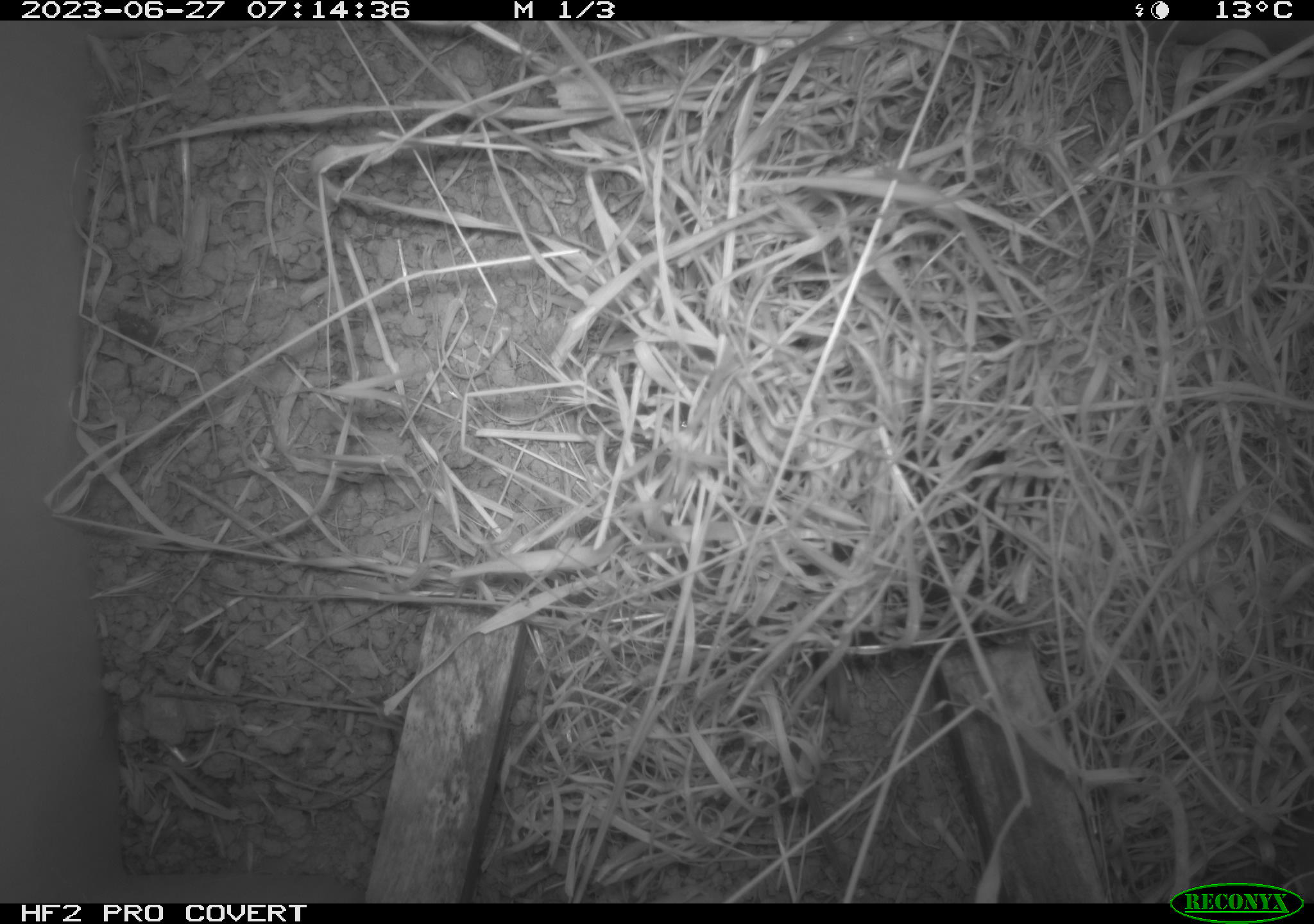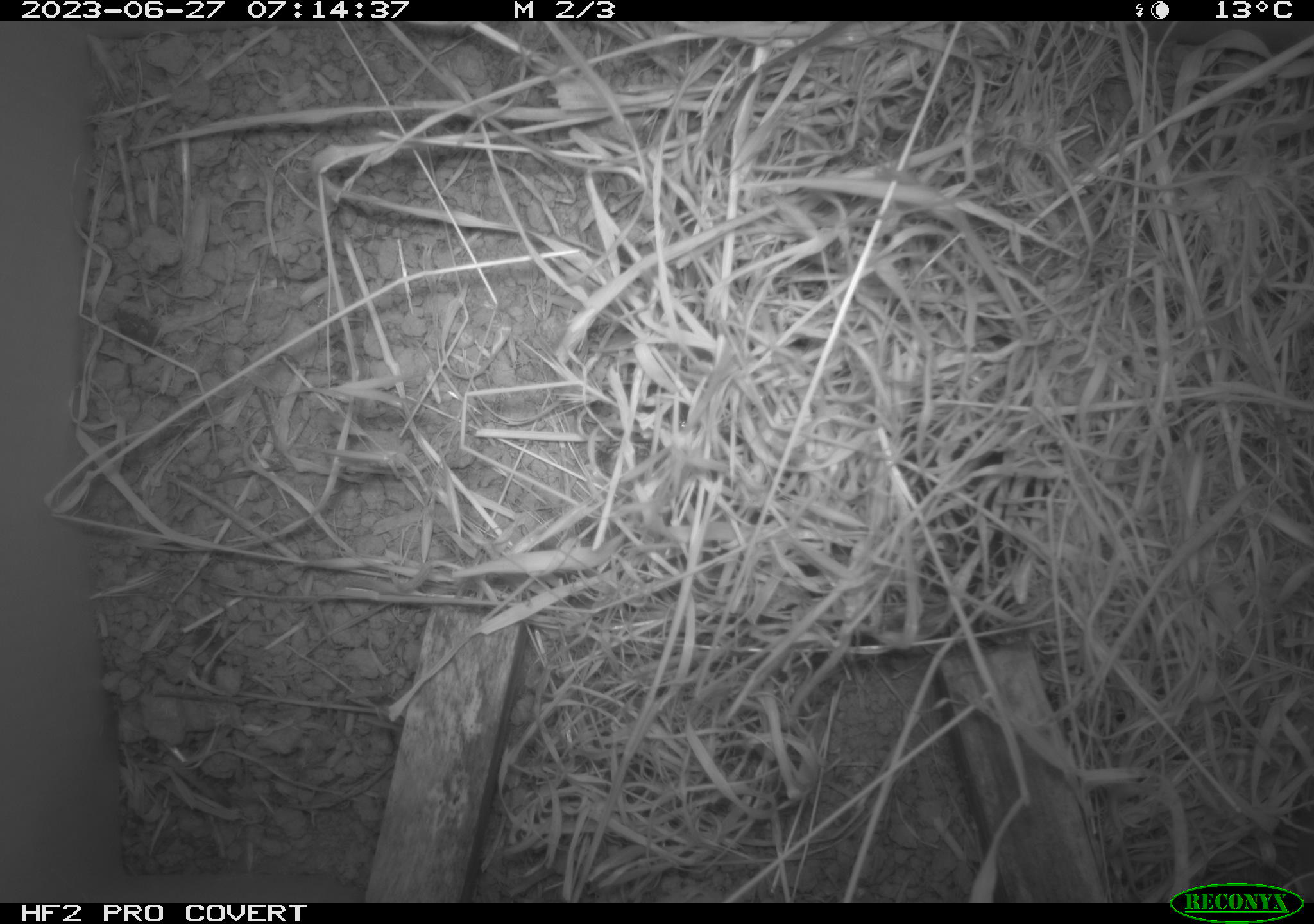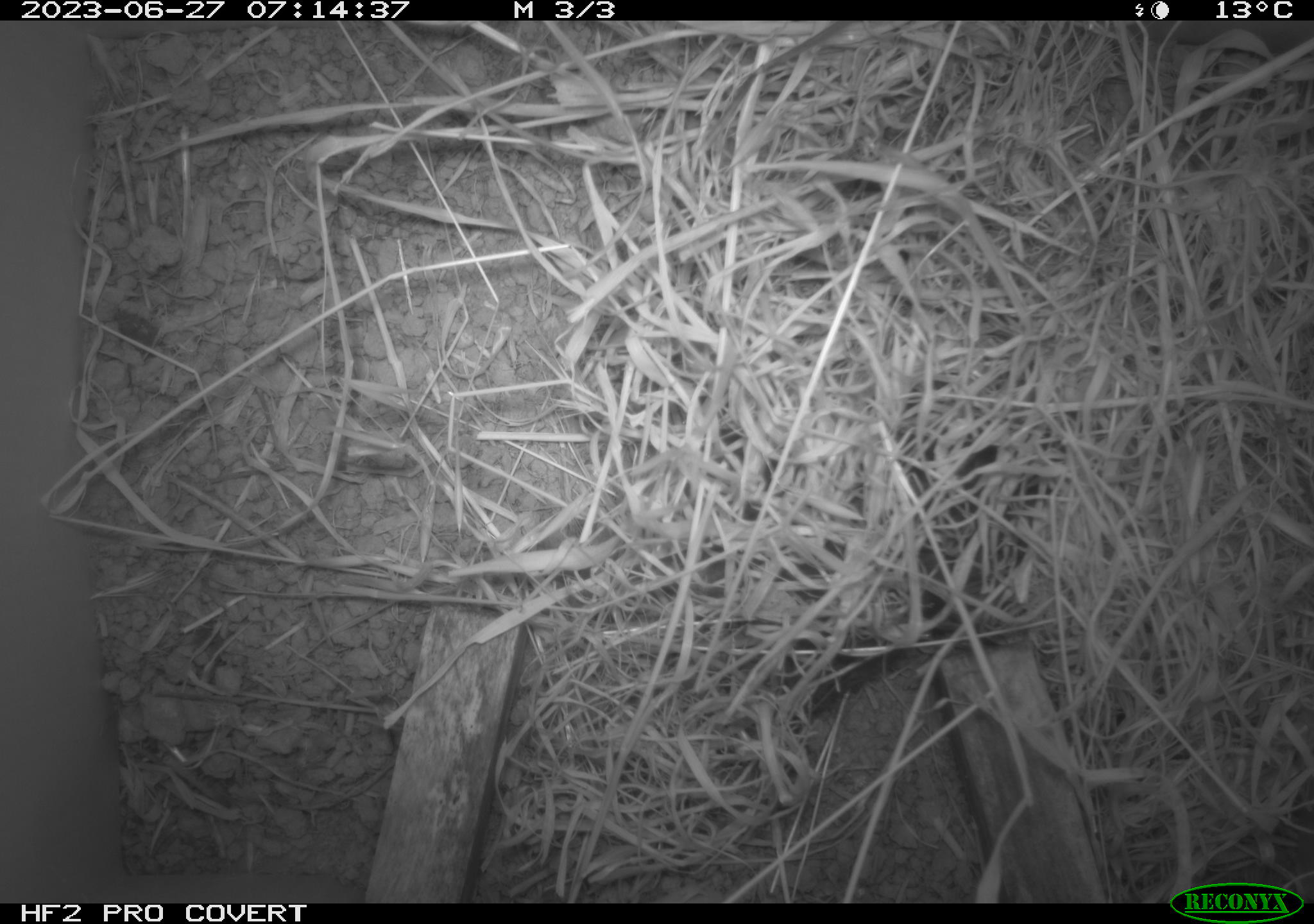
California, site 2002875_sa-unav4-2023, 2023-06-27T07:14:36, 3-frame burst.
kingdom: Animalia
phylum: Chordata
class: Mammalia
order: Rodentia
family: Cricetidae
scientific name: Arvicolinae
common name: voles, lemmings, and muskrats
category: arvicolinae subfamily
Arvicolinae subfamily (voles, lemmings, and muskrats) (Arvicolinae).